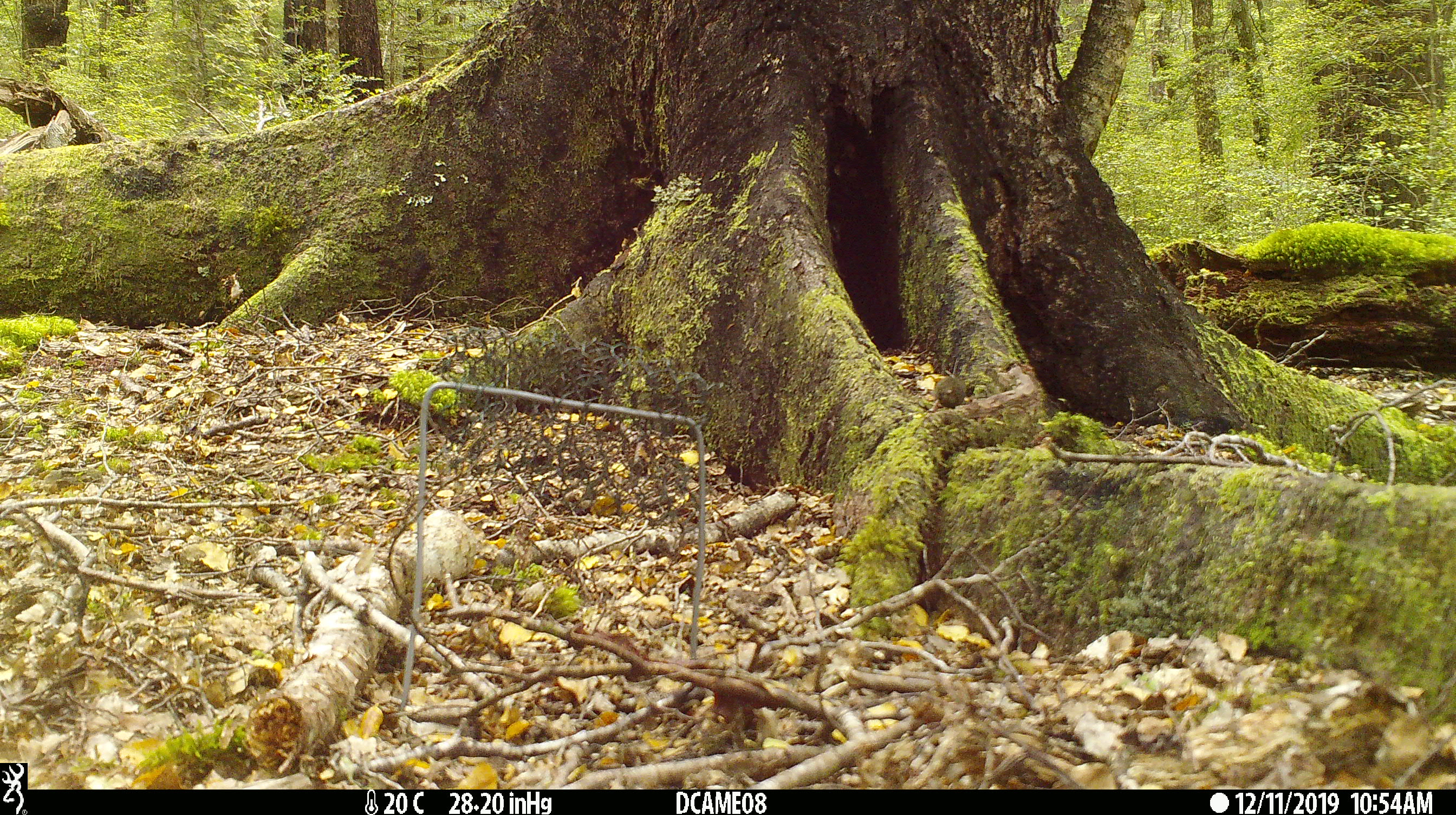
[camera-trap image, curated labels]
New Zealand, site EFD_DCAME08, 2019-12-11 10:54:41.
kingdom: Animalia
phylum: Chordata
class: Mammalia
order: Rodentia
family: Muridae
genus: Mus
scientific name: Mus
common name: mouse